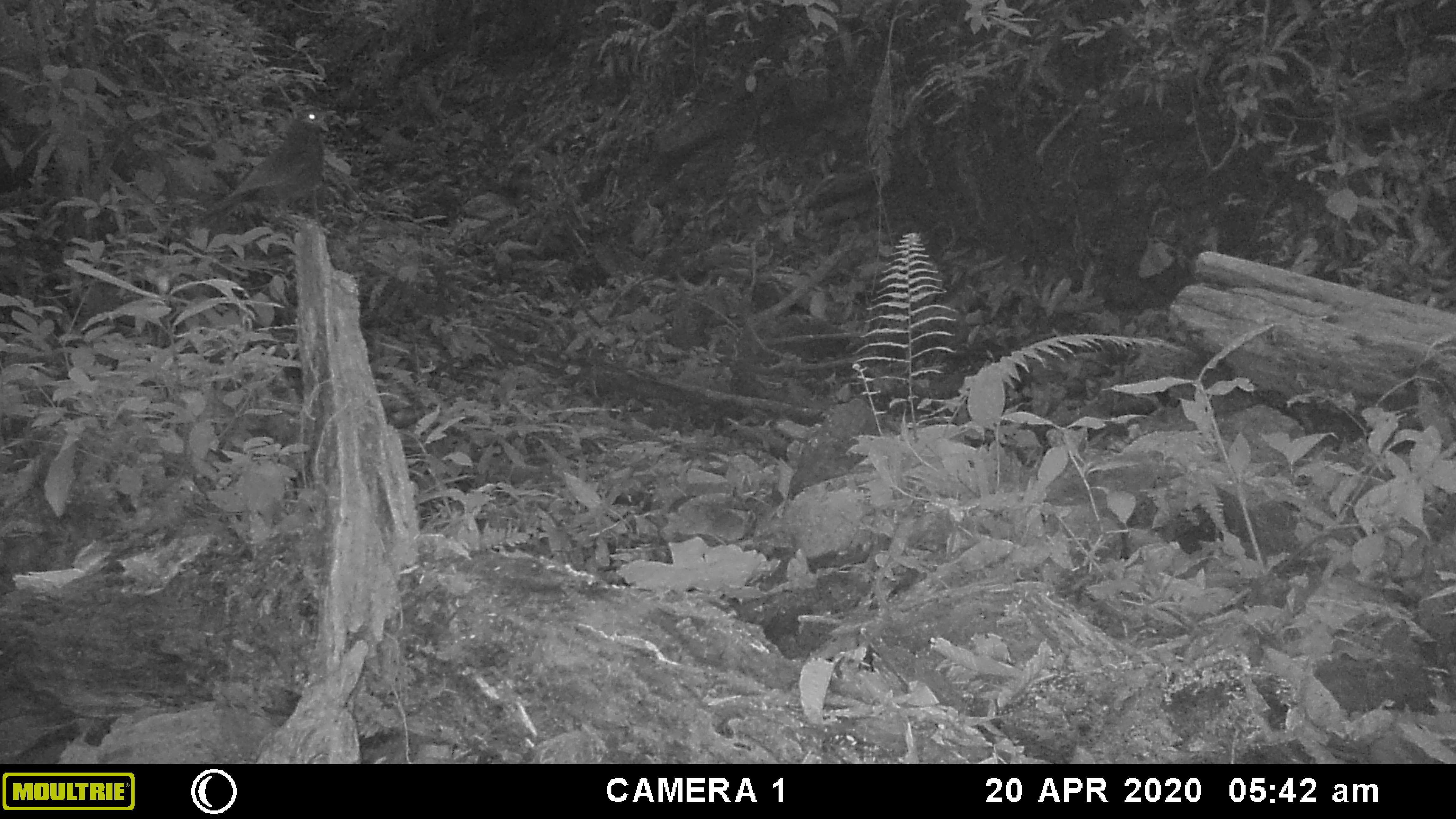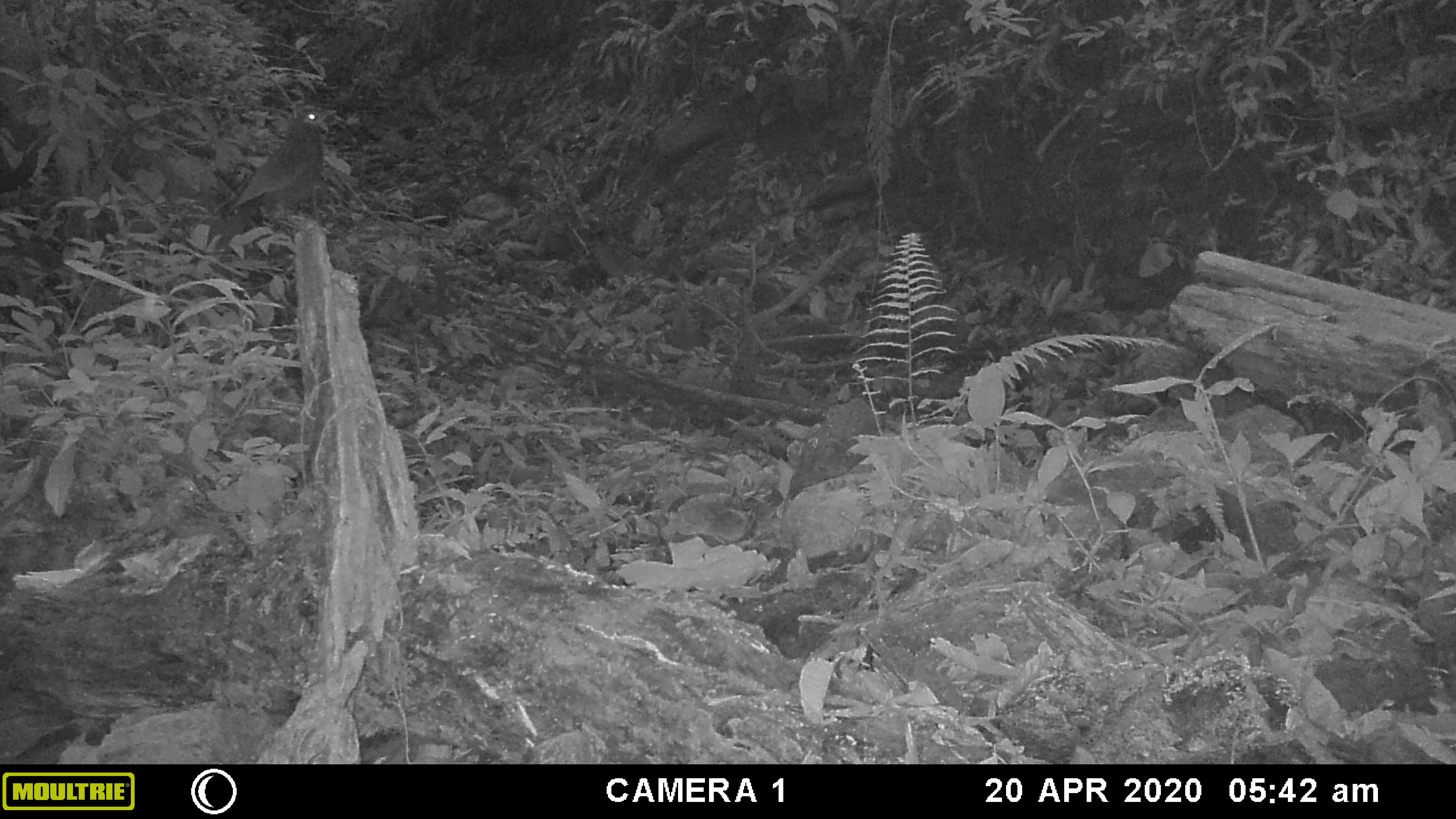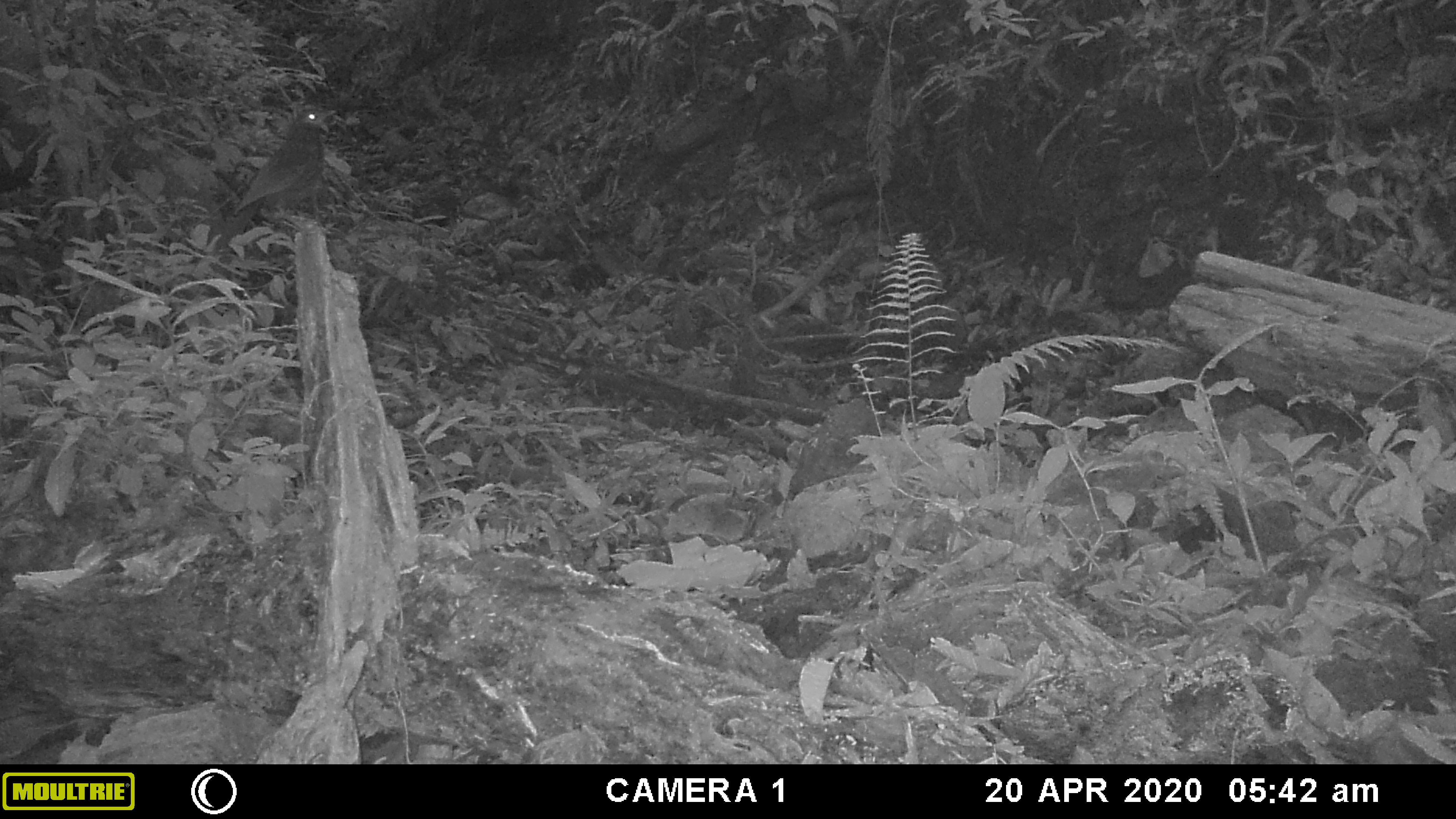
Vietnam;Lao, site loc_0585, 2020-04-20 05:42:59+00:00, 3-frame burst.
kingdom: Animalia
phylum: Chordata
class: Aves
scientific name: Aves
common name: bird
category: unidentified bird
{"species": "unidentified bird (bird) (Aves)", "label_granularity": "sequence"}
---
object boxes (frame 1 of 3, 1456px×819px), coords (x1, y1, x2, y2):
unidentified bird: (196, 107, 332, 242)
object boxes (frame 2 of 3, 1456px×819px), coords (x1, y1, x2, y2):
unidentified bird: (212, 108, 336, 246)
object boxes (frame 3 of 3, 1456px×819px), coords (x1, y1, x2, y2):
unidentified bird: (202, 102, 336, 244)